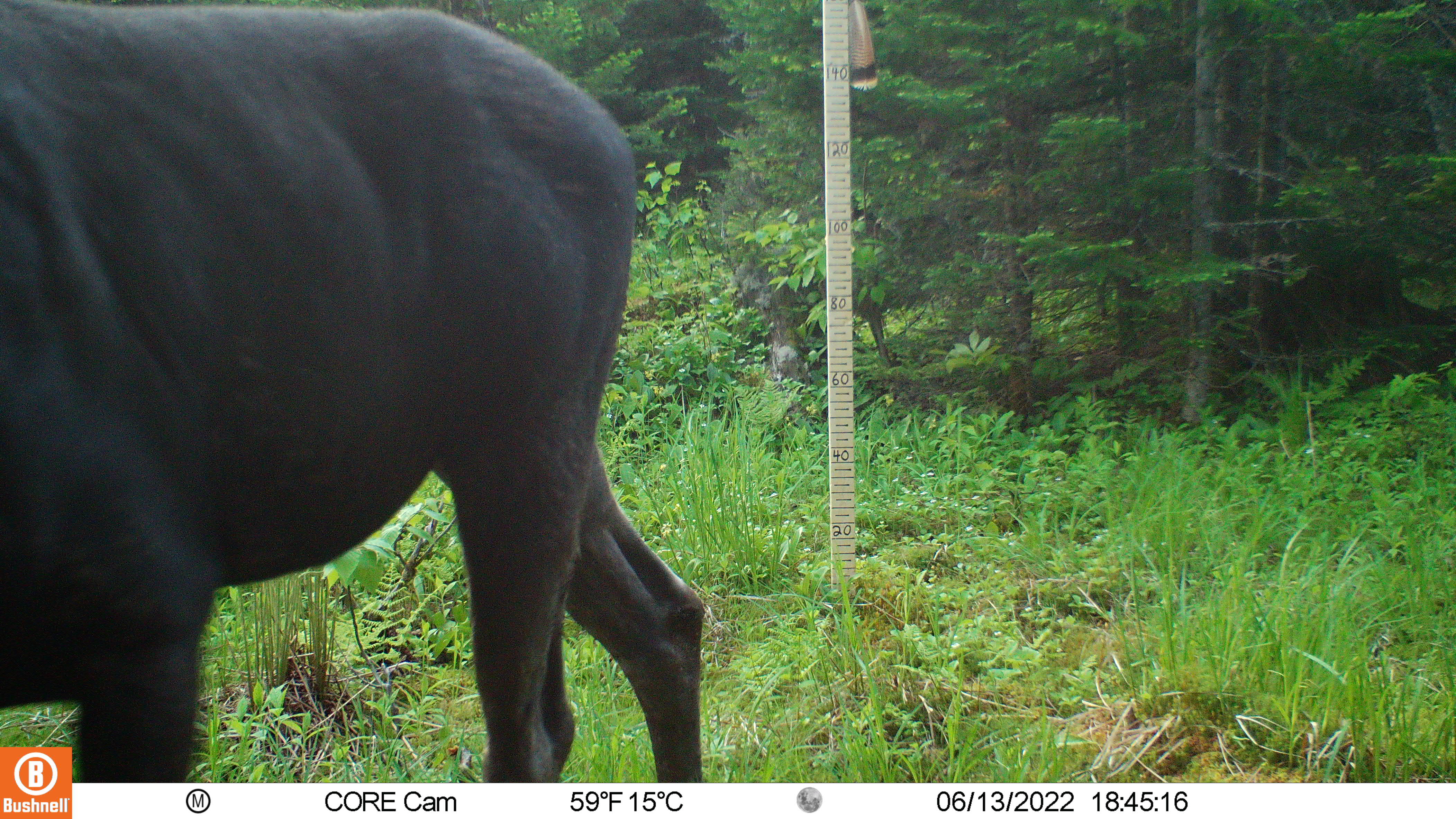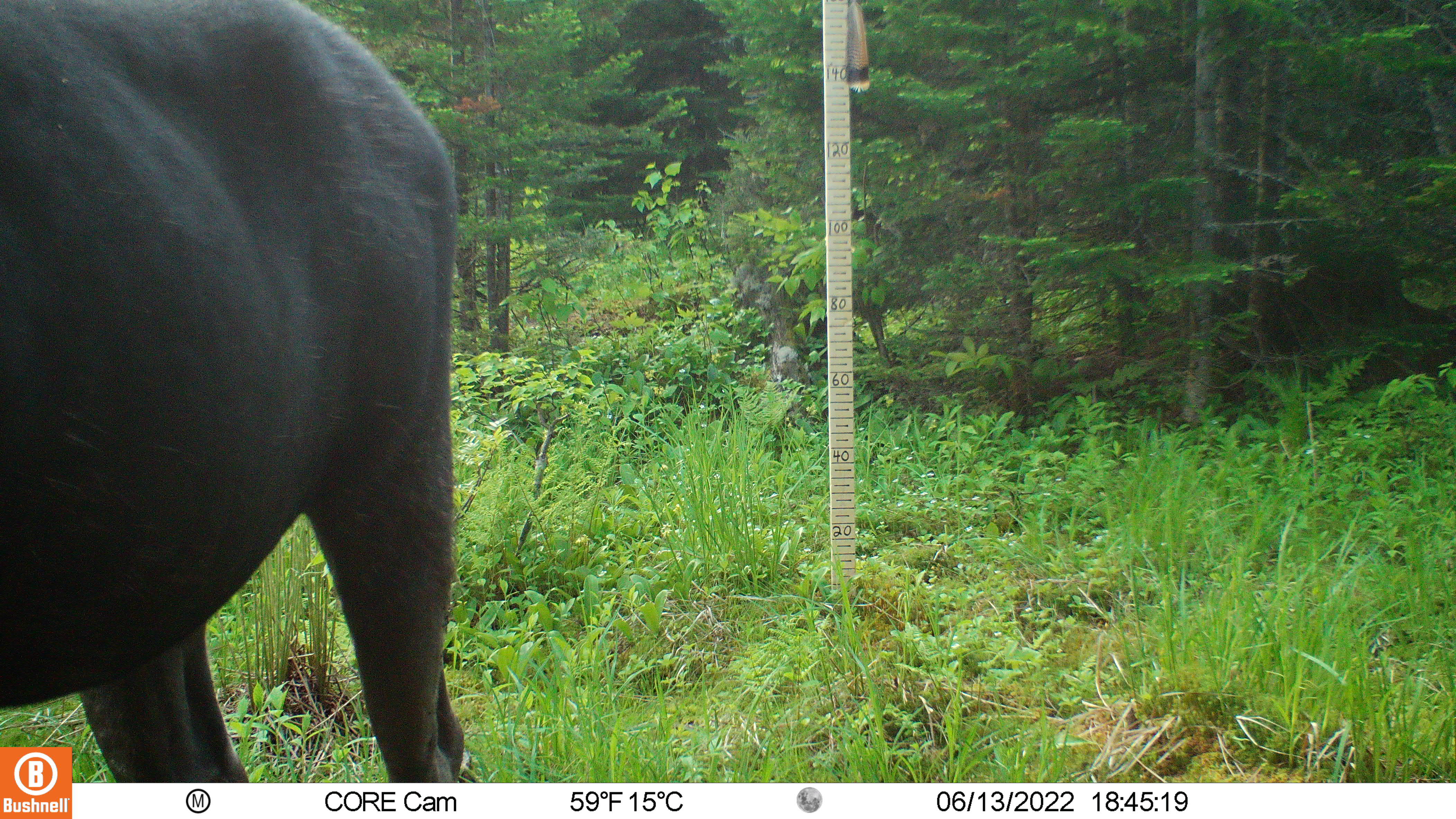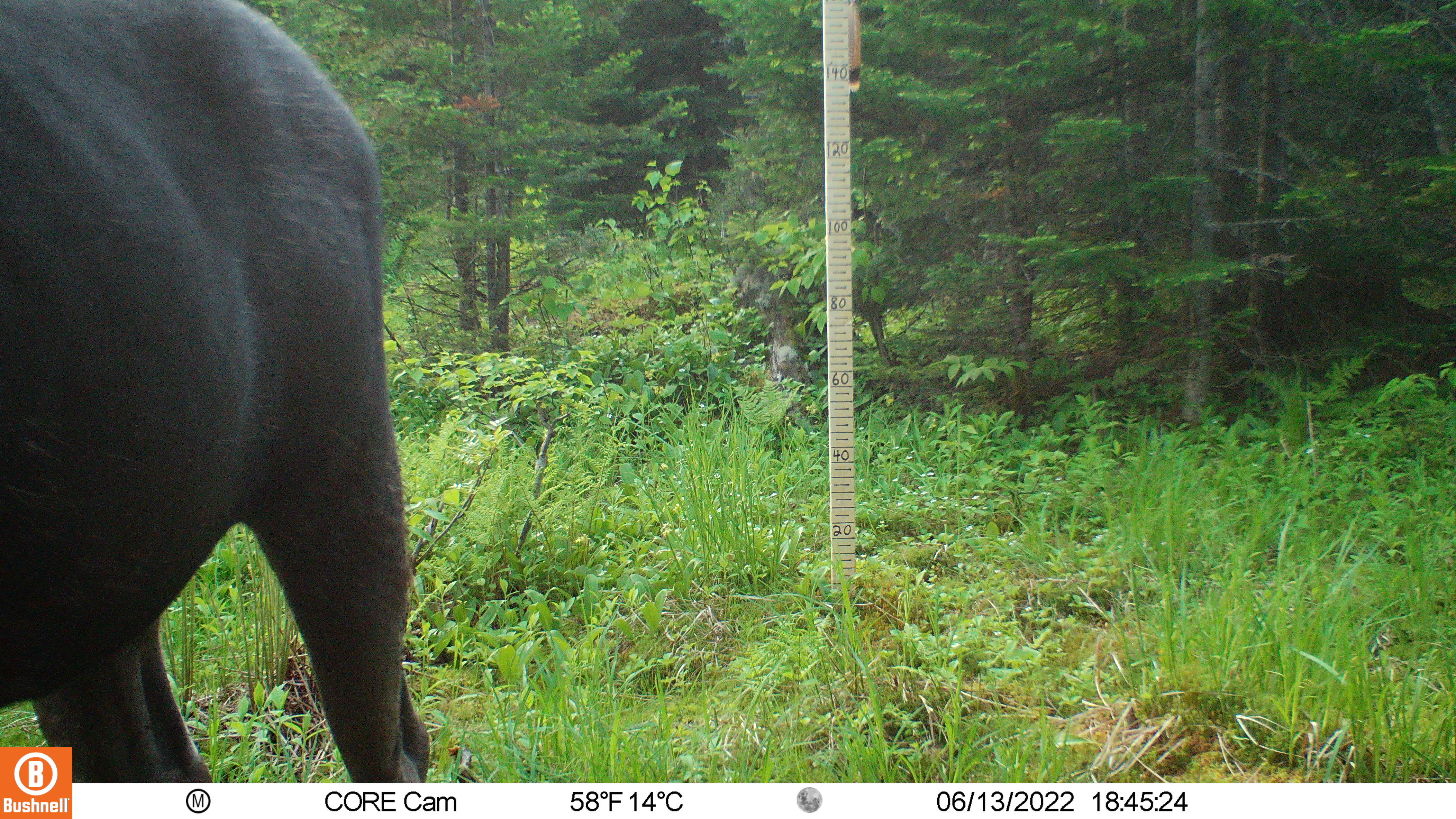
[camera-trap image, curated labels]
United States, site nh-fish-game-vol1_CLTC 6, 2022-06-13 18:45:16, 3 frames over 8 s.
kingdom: Animalia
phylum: Chordata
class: Mammalia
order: Artiodactyla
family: Cervidae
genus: Alces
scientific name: Alces alces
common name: moose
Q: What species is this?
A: Moose (Alces alces).